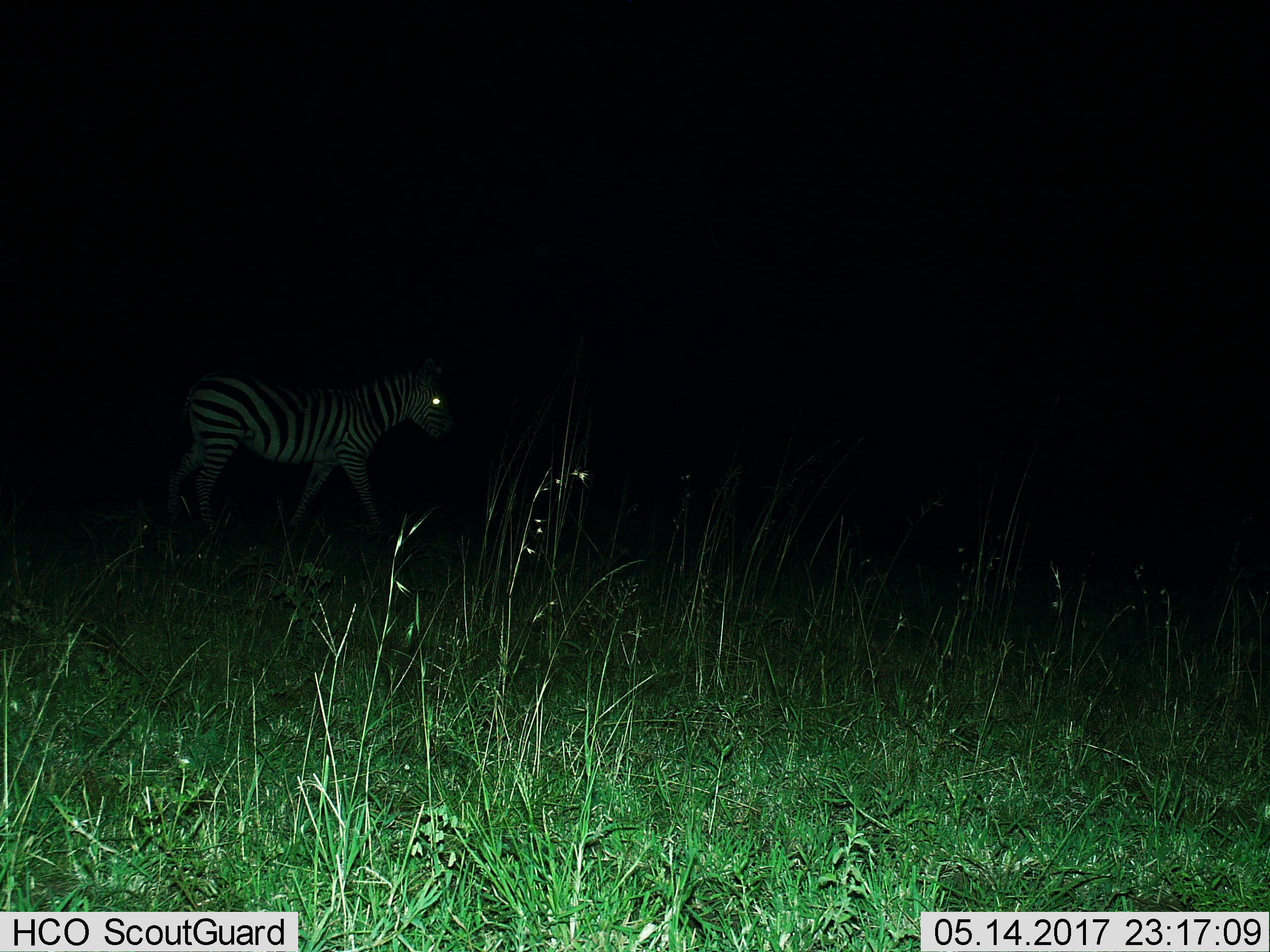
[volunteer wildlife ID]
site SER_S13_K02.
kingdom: Animalia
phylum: Chordata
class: Mammalia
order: Perissodactyla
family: Equidae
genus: Equus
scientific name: Equus quagga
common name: plains zebra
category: zebraplains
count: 1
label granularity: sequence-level